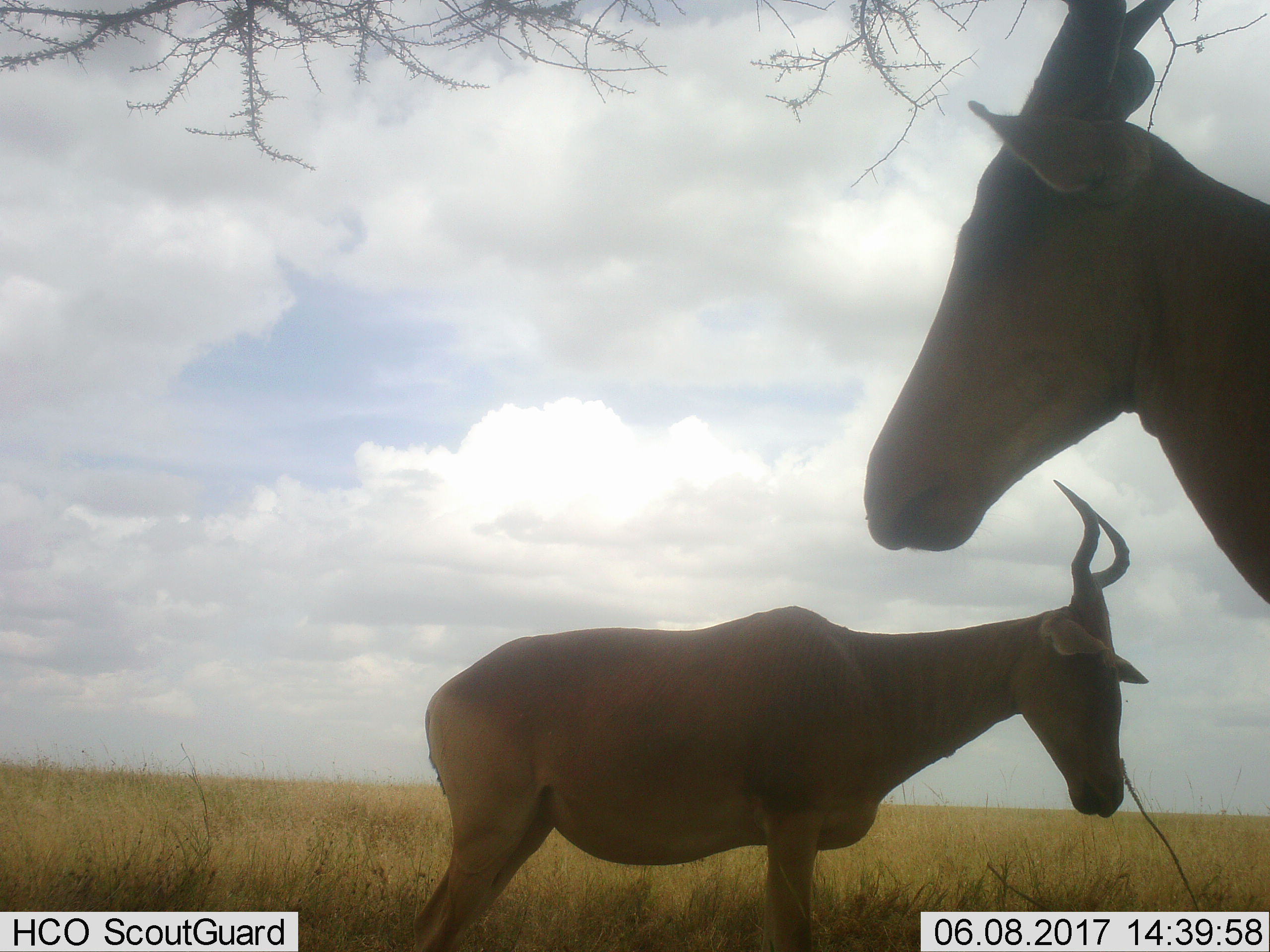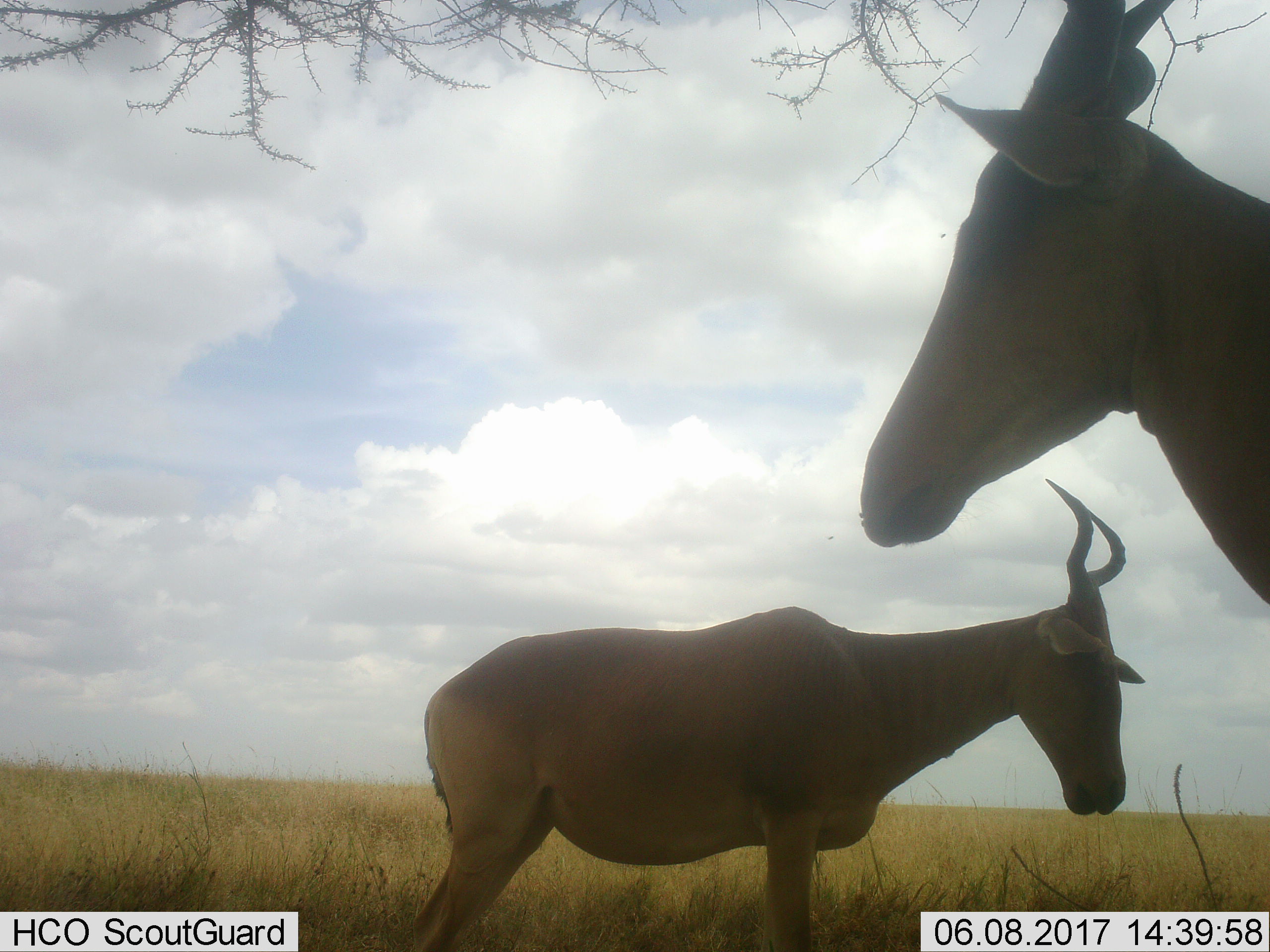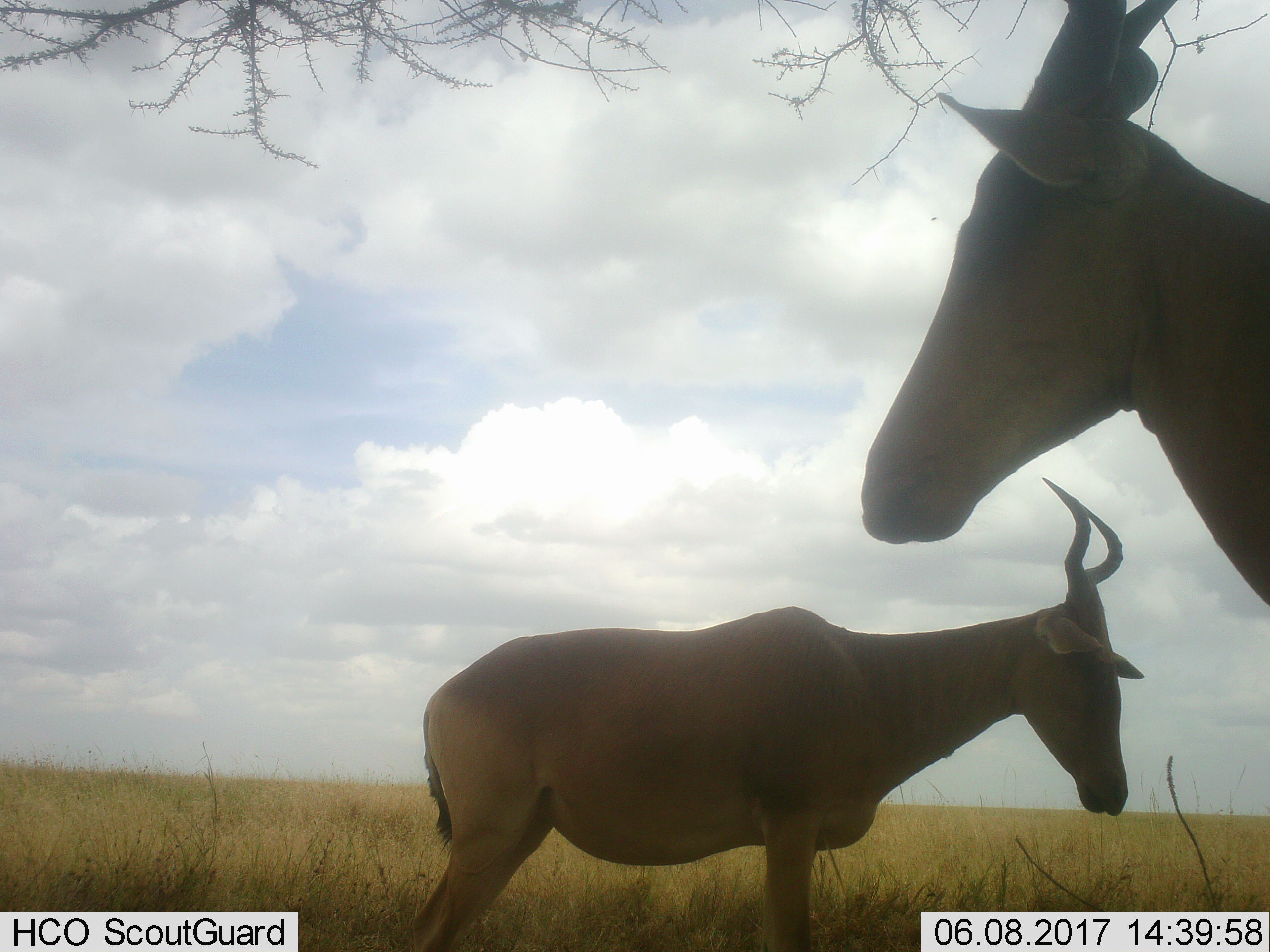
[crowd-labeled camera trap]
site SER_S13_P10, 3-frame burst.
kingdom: Animalia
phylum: Chordata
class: Mammalia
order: Artiodactyla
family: Bovidae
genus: Alcelaphus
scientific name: Alcelaphus buselaphus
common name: hartebeest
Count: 2.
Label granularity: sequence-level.